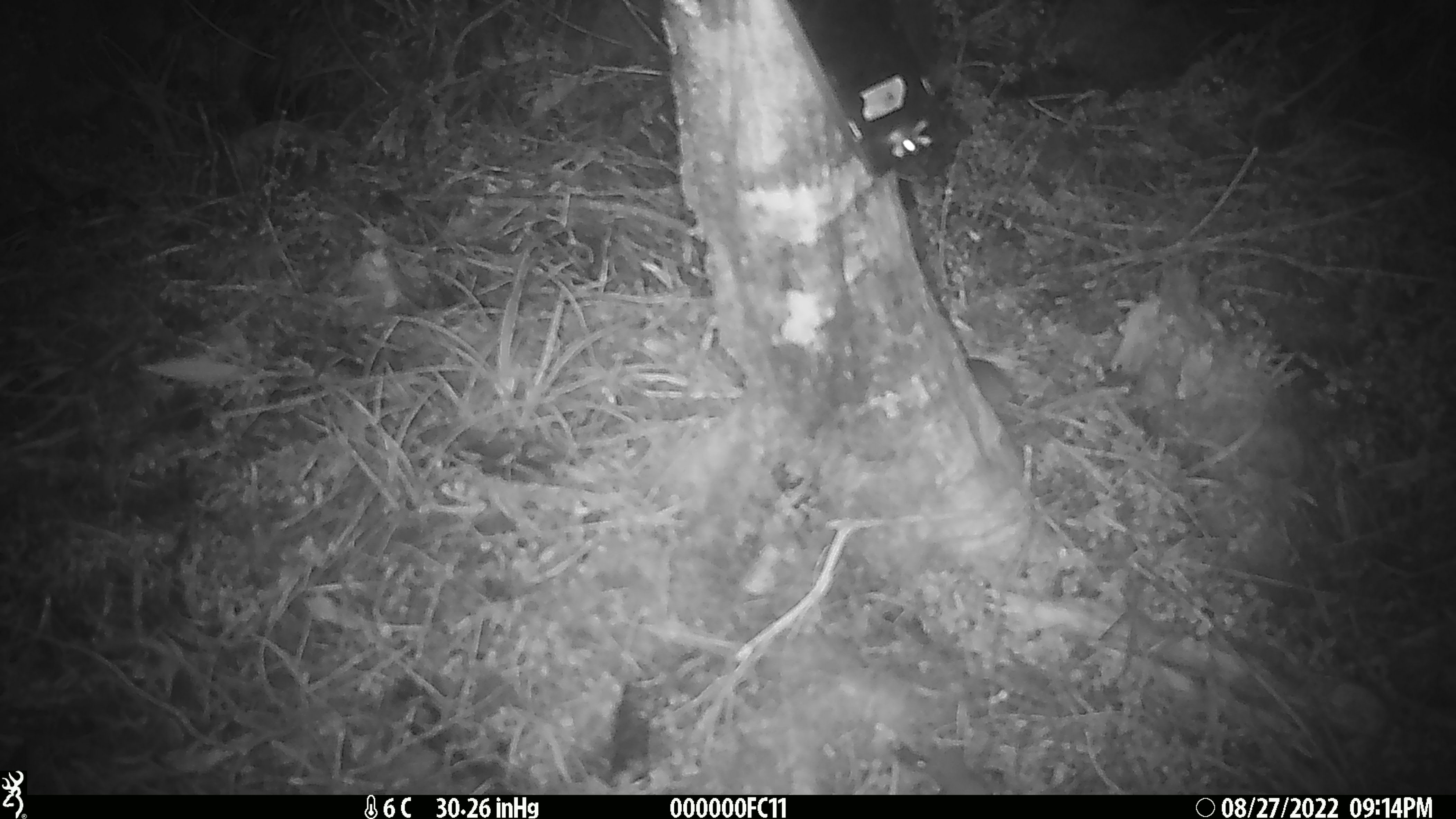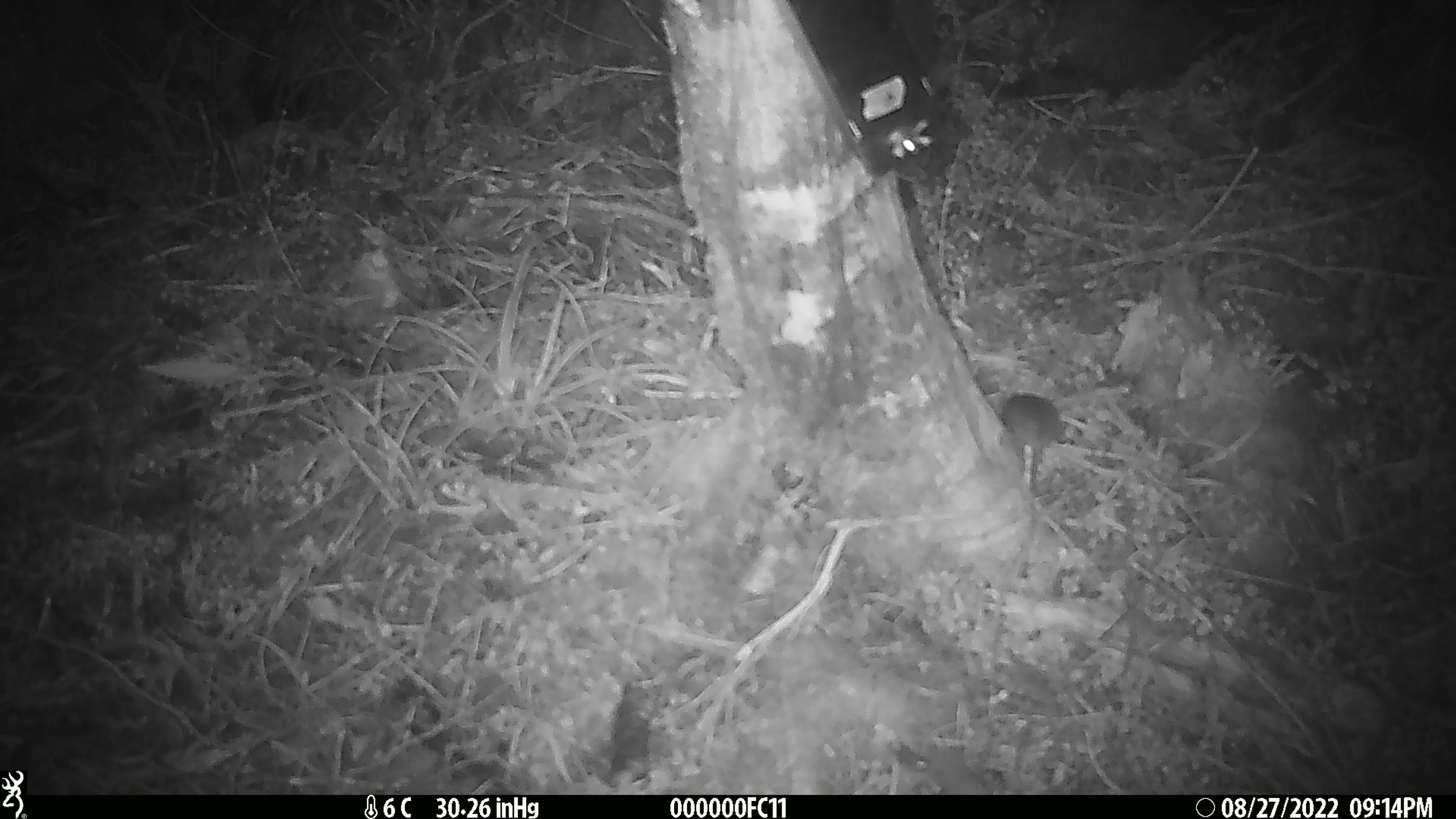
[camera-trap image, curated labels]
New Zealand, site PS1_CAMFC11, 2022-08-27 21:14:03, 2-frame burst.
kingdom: Animalia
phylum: Chordata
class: Mammalia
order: Rodentia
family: Muridae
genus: Mus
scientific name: Mus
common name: mouse